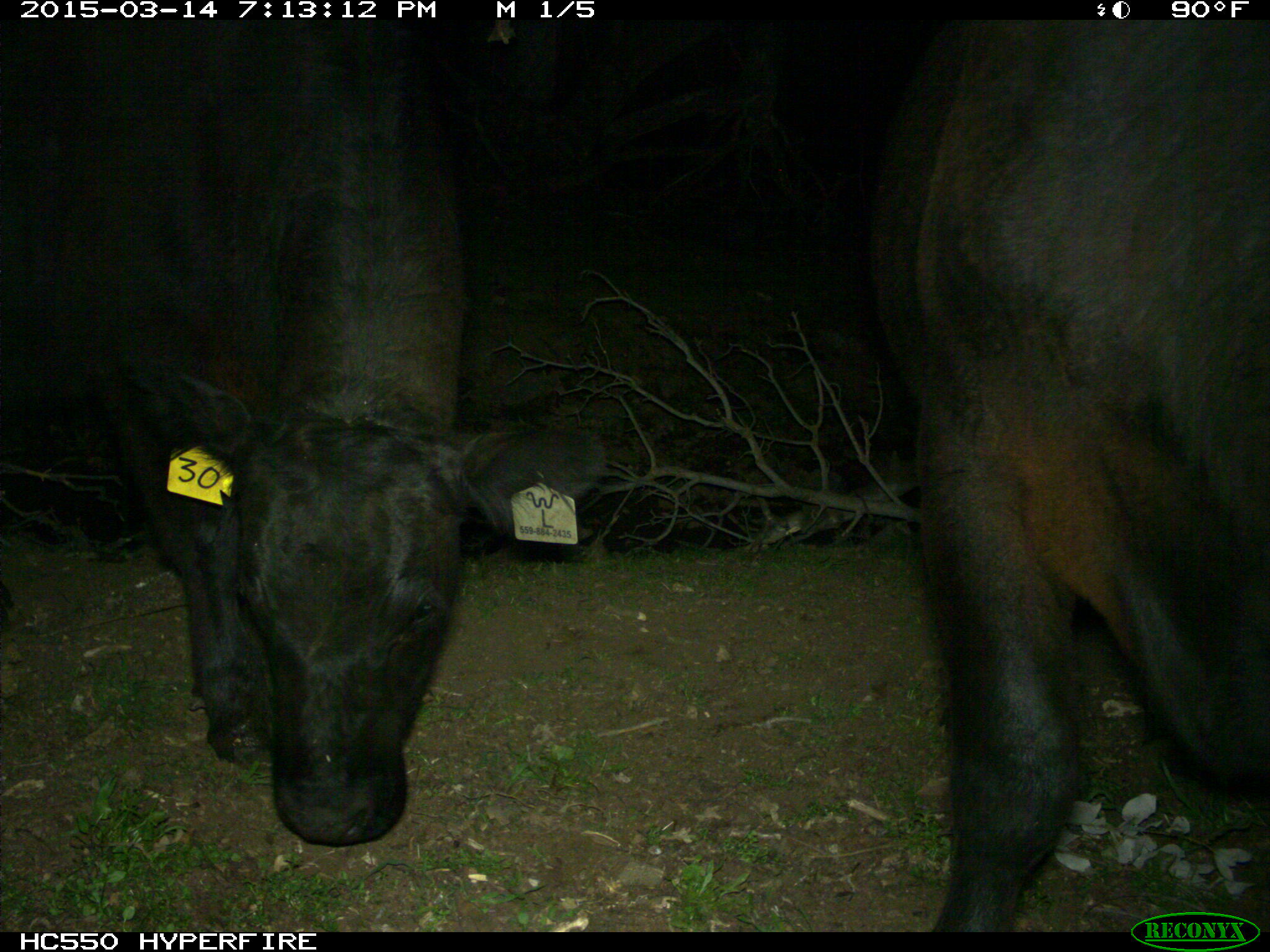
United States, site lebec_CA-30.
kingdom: Animalia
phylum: Chordata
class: Mammalia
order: Artiodactyla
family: Bovidae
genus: Bos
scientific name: Bos taurus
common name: domestic cow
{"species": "Bos taurus (domestic cow)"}